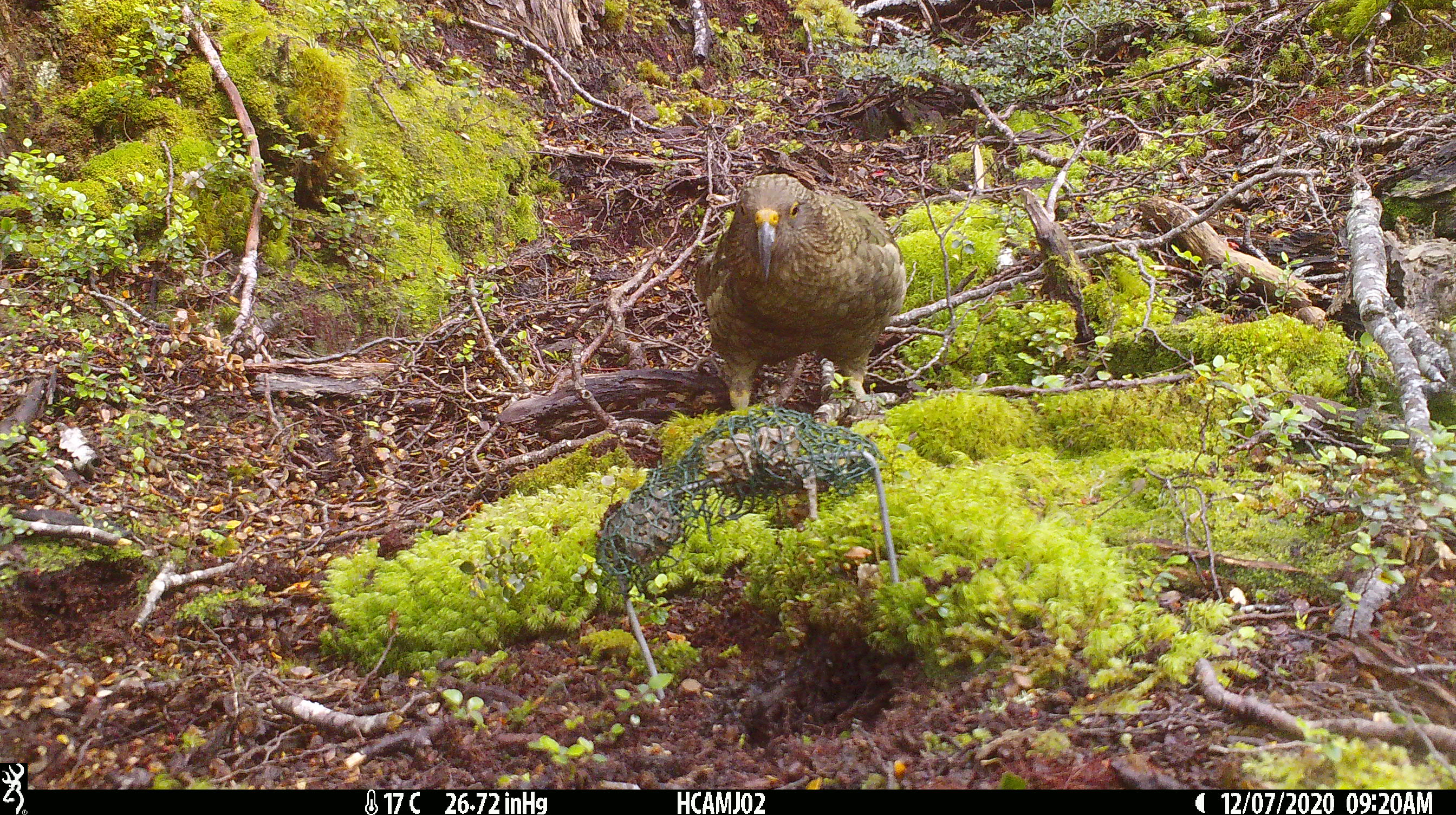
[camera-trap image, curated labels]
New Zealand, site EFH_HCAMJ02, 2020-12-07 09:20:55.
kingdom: Animalia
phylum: Chordata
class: Aves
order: Psittaciformes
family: Strigopidae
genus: Nestor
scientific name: Nestor notabilis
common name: kea